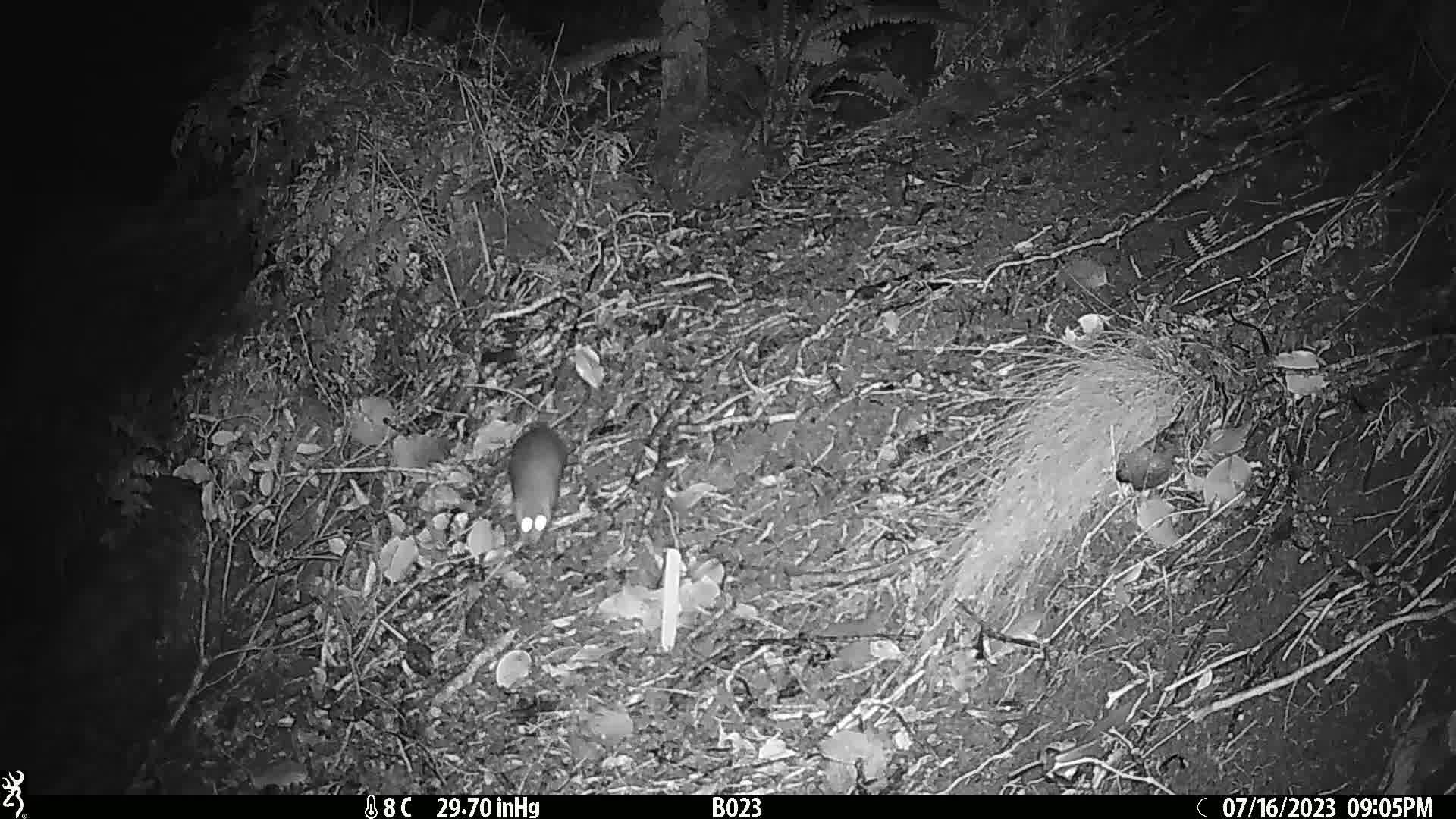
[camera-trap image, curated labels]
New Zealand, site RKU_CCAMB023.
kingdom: Animalia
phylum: Chordata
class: Mammalia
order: Rodentia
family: Muridae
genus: Rattus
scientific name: Rattus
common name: rat